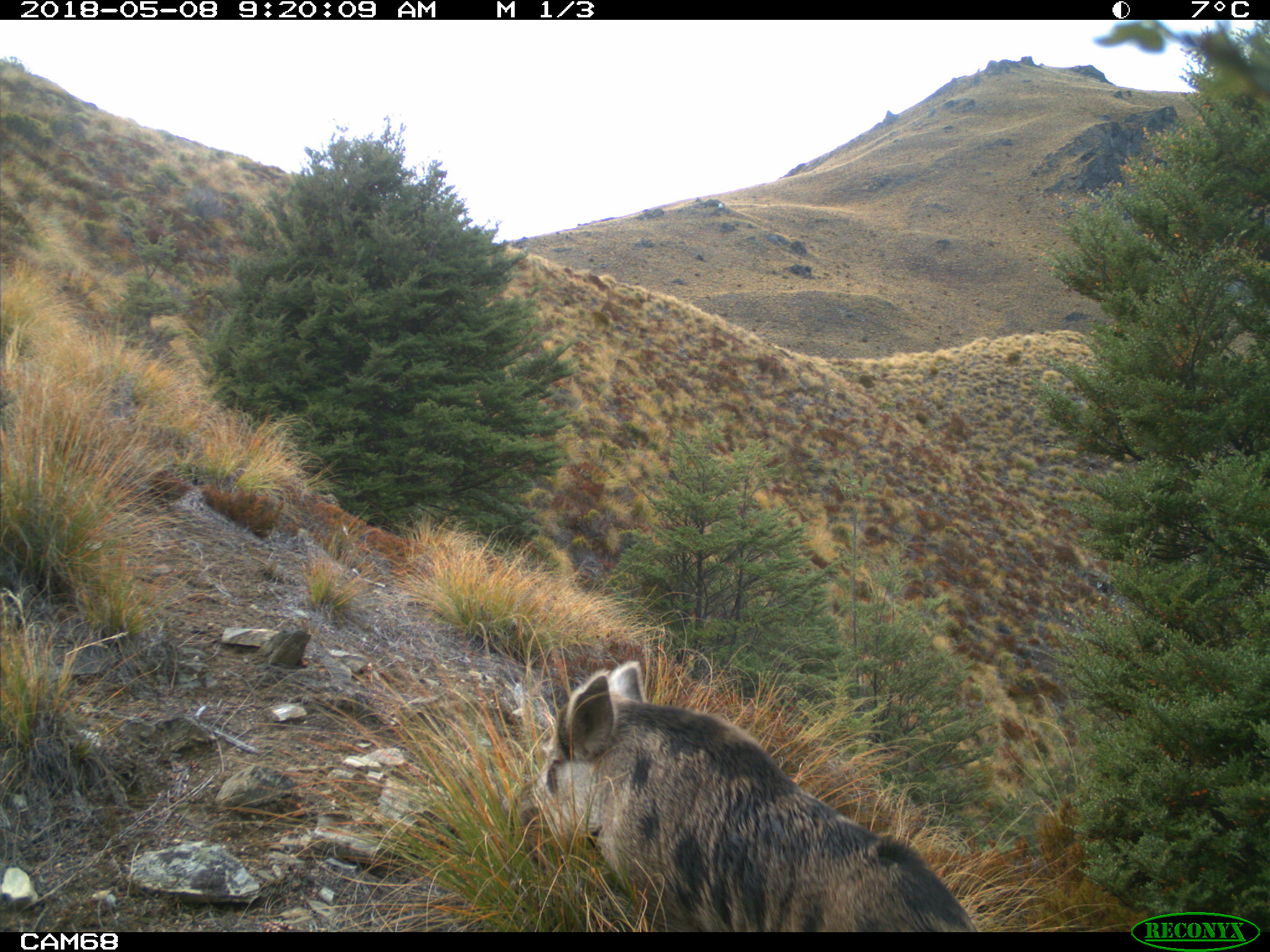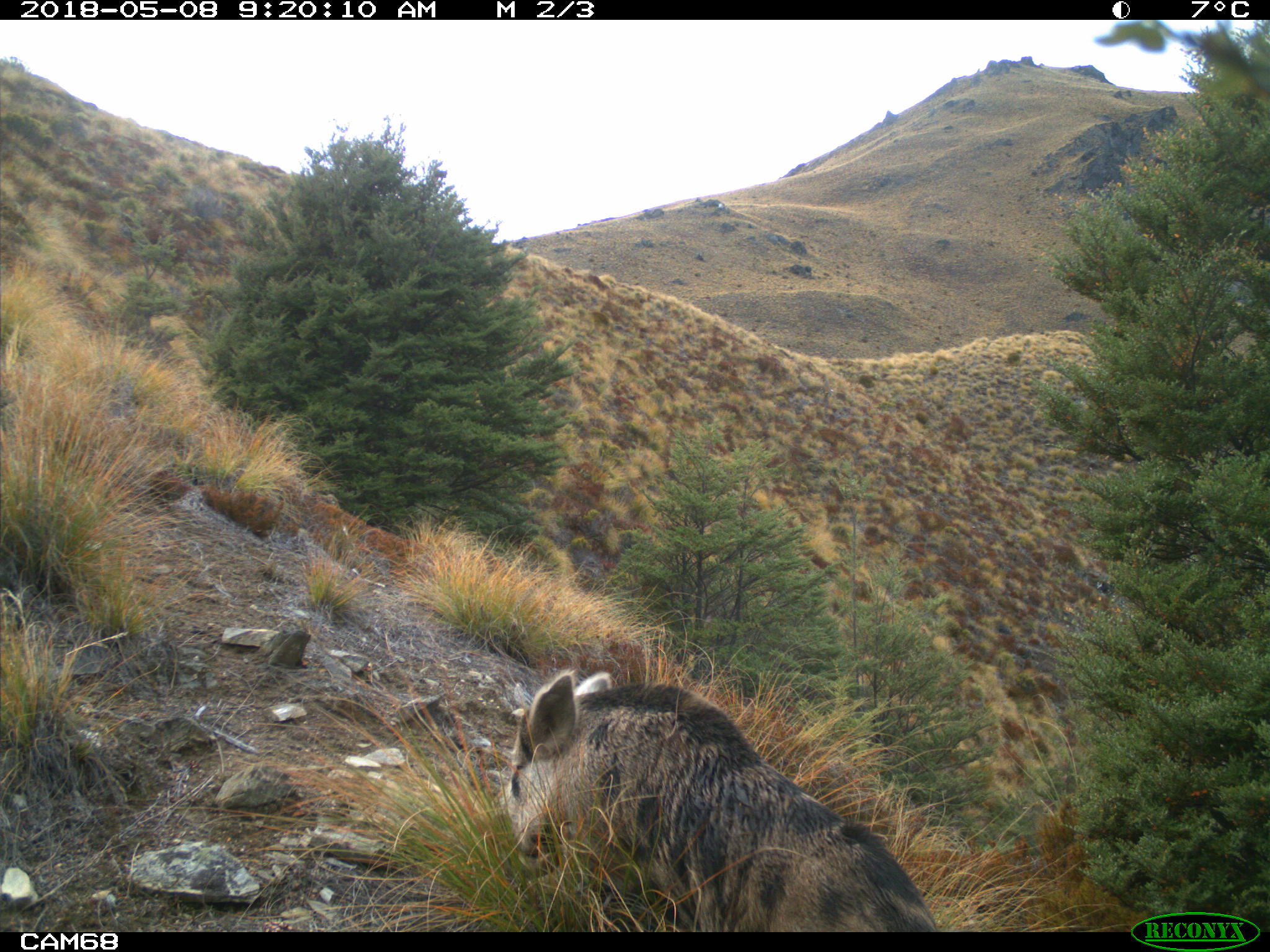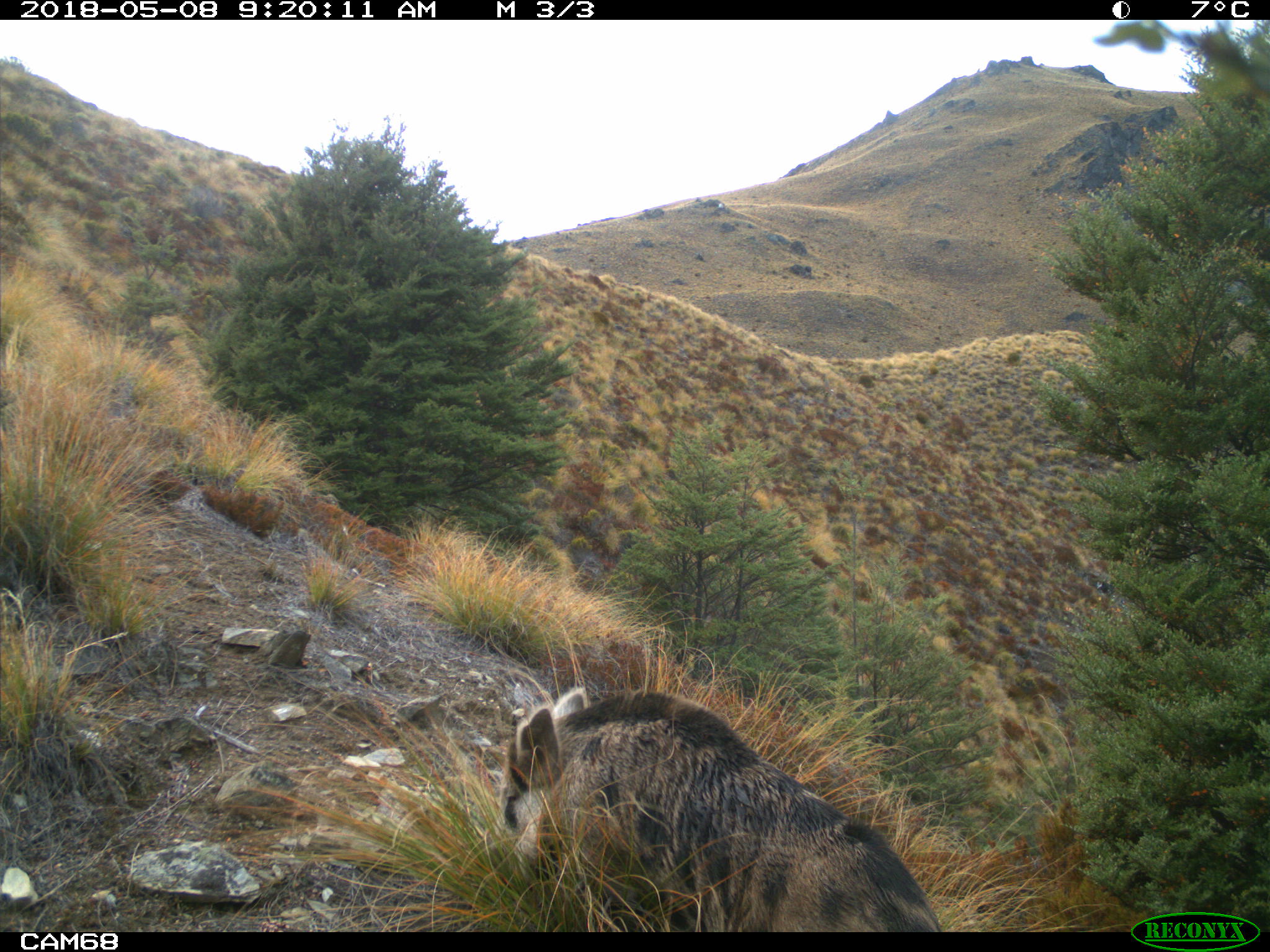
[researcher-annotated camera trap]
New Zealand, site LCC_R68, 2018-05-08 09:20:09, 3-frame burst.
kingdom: Animalia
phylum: Chordata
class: Mammalia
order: Artiodactyla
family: Suidae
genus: Sus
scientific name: Sus scrofa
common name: pig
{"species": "pig (Sus scrofa)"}